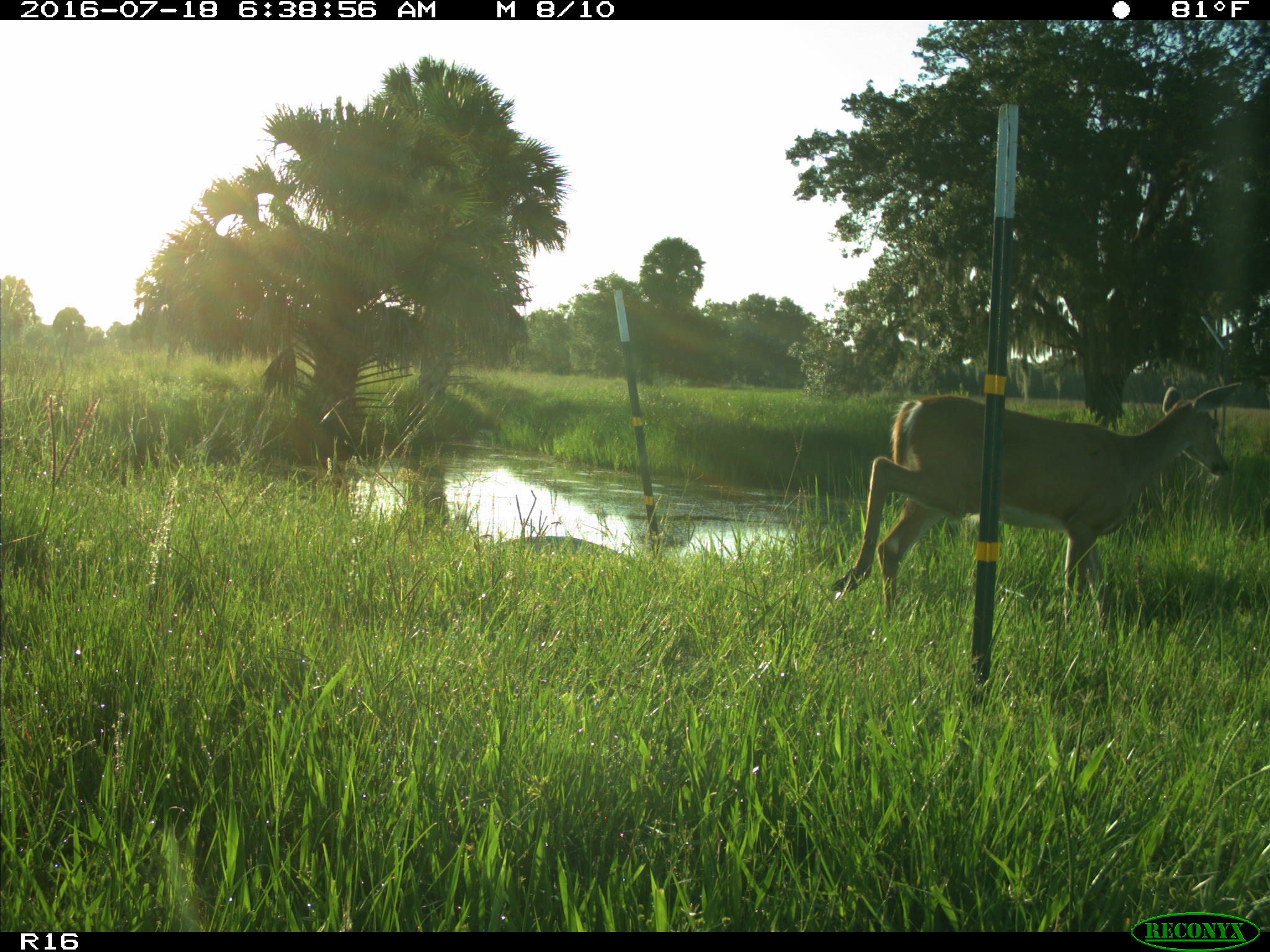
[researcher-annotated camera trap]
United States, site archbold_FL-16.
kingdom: Animalia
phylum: Chordata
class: Mammalia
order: Artiodactyla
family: Cervidae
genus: Odocoileus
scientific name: Odocoileus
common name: deer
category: unidentified deer